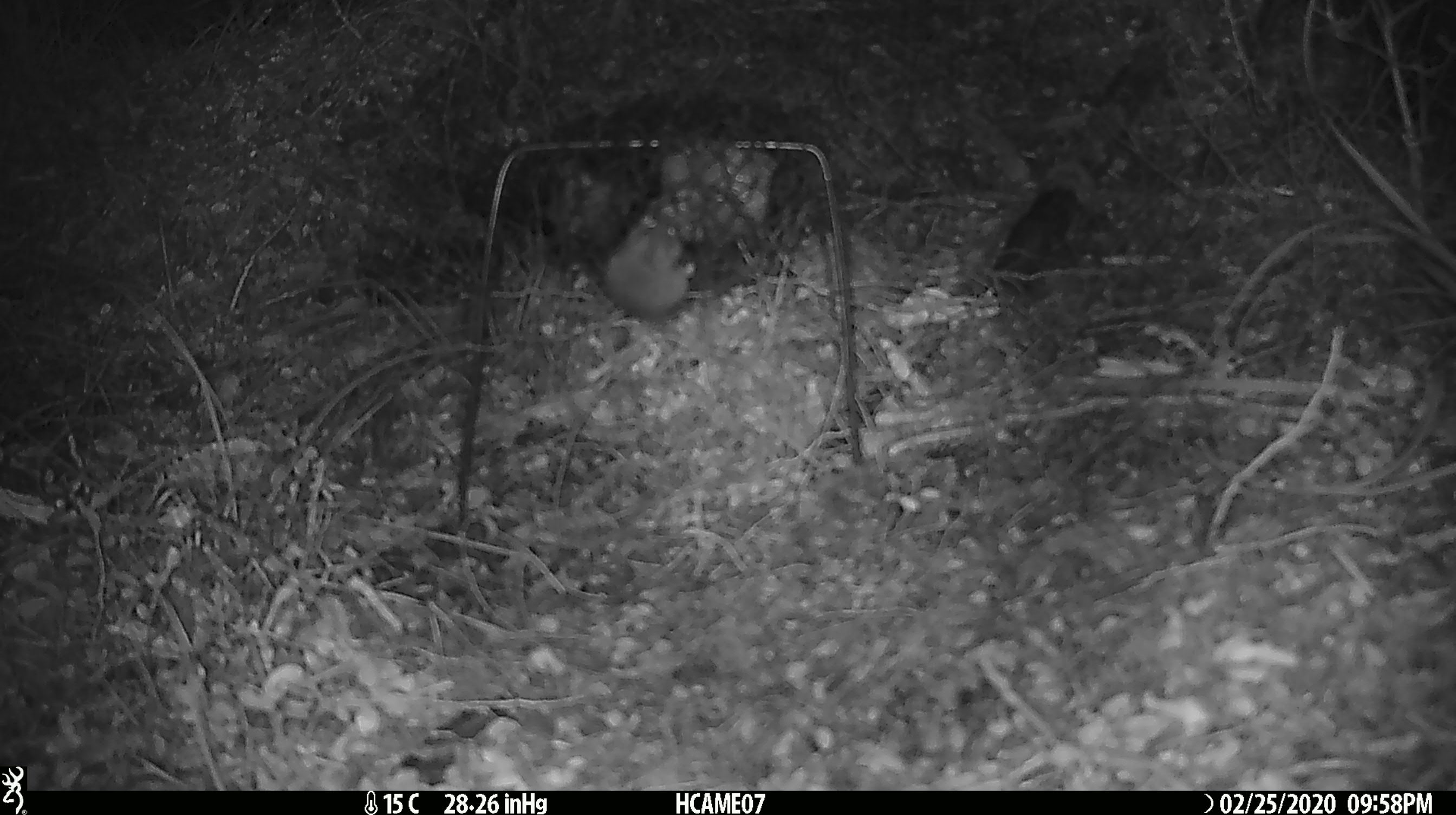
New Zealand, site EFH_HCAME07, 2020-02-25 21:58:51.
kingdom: Animalia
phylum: Chordata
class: Mammalia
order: Rodentia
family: Muridae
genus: Mus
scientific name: Mus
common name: mouse